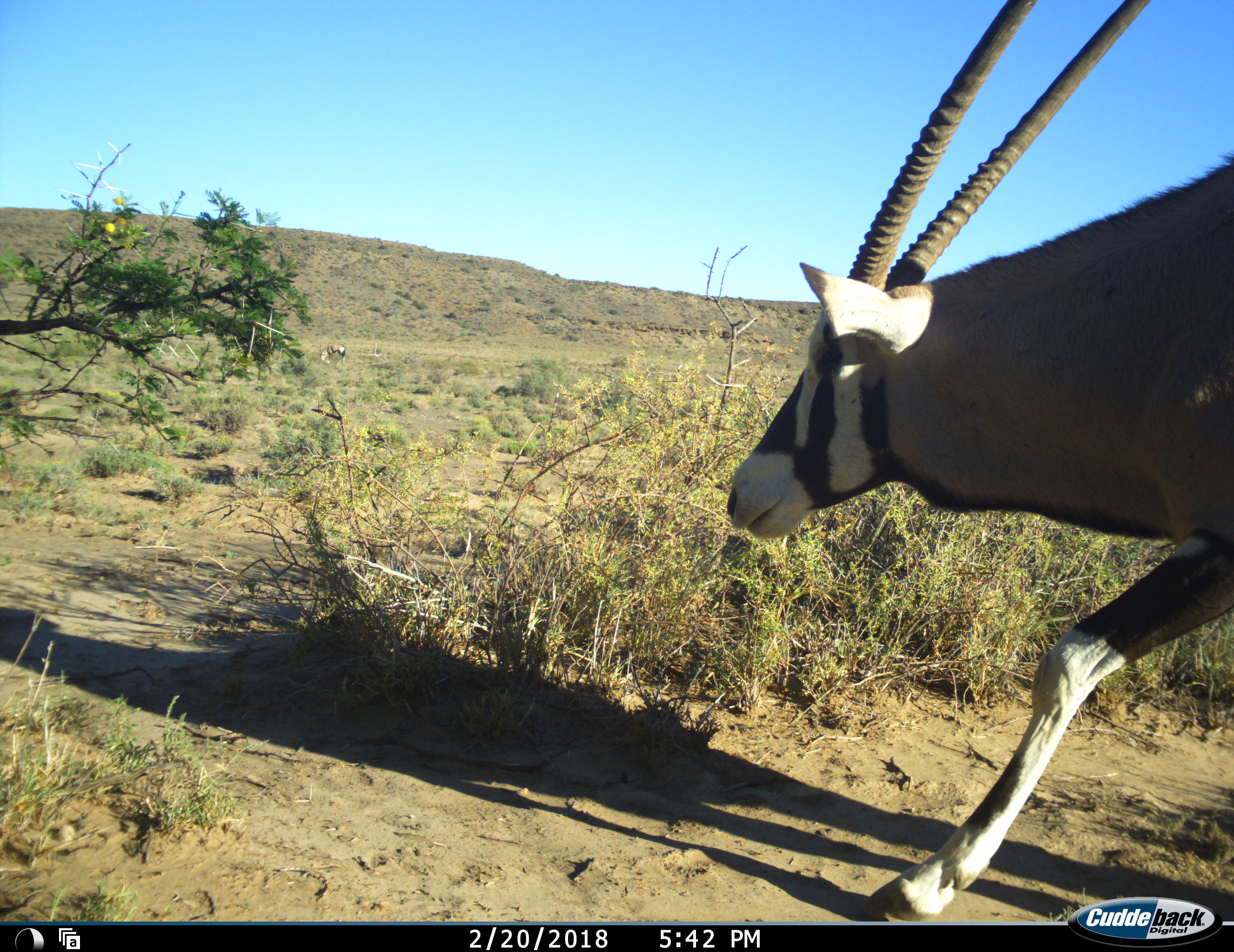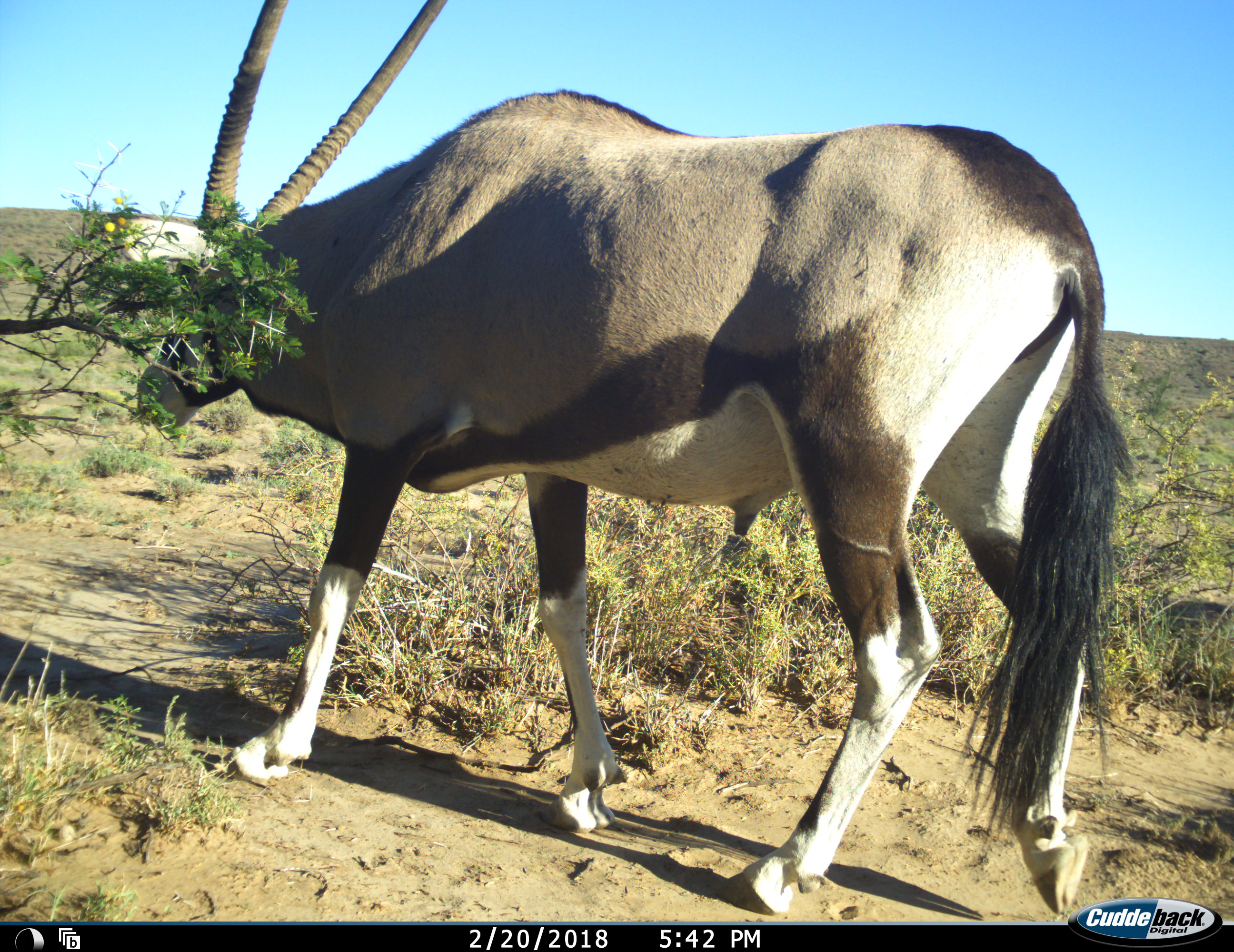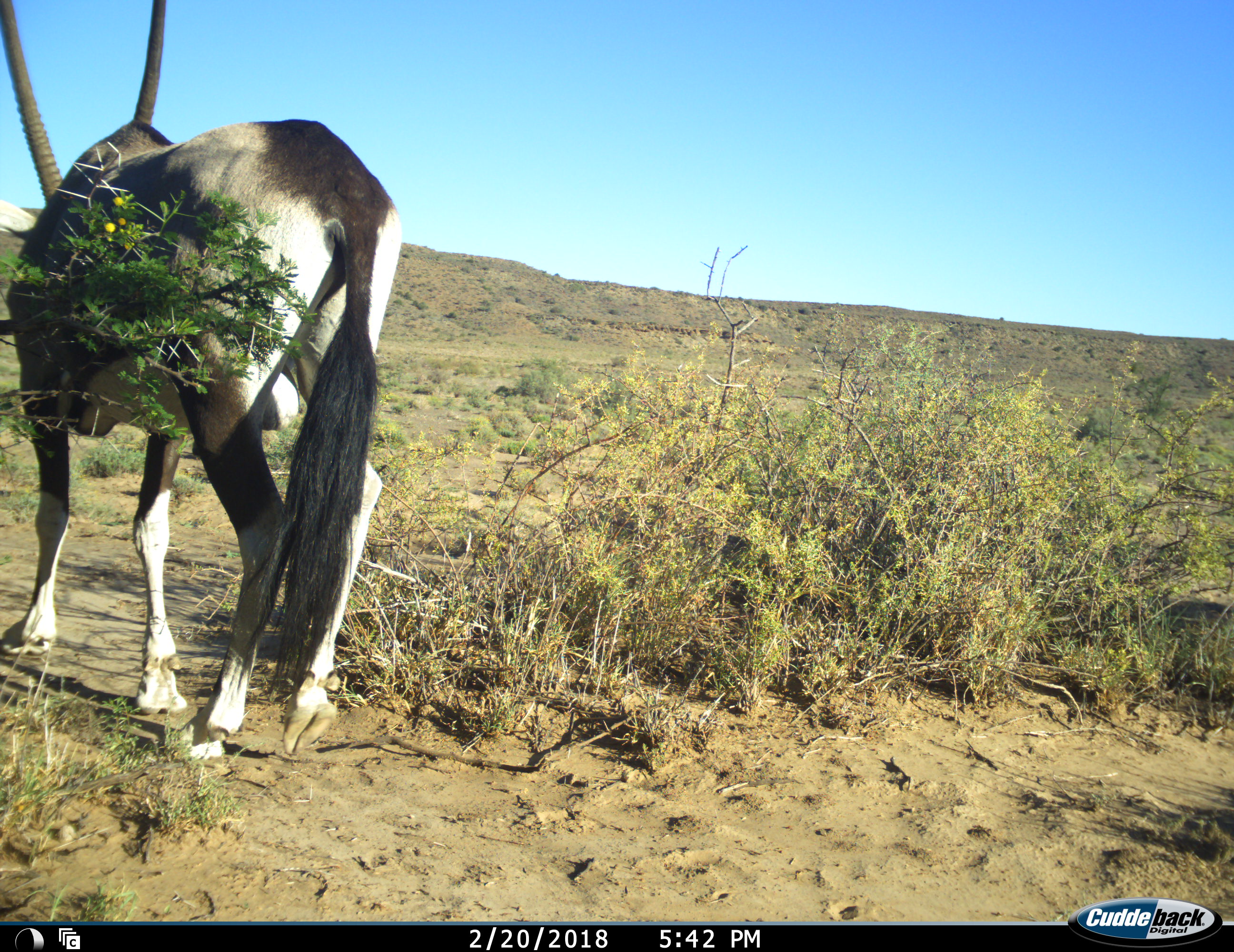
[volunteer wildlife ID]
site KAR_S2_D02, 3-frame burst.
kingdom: Animalia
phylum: Chordata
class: Mammalia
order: Artiodactyla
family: Bovidae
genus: Oryx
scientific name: Oryx gazella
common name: gemsbok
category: oryx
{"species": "oryx (gemsbok) (Oryx gazella)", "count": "1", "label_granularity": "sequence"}